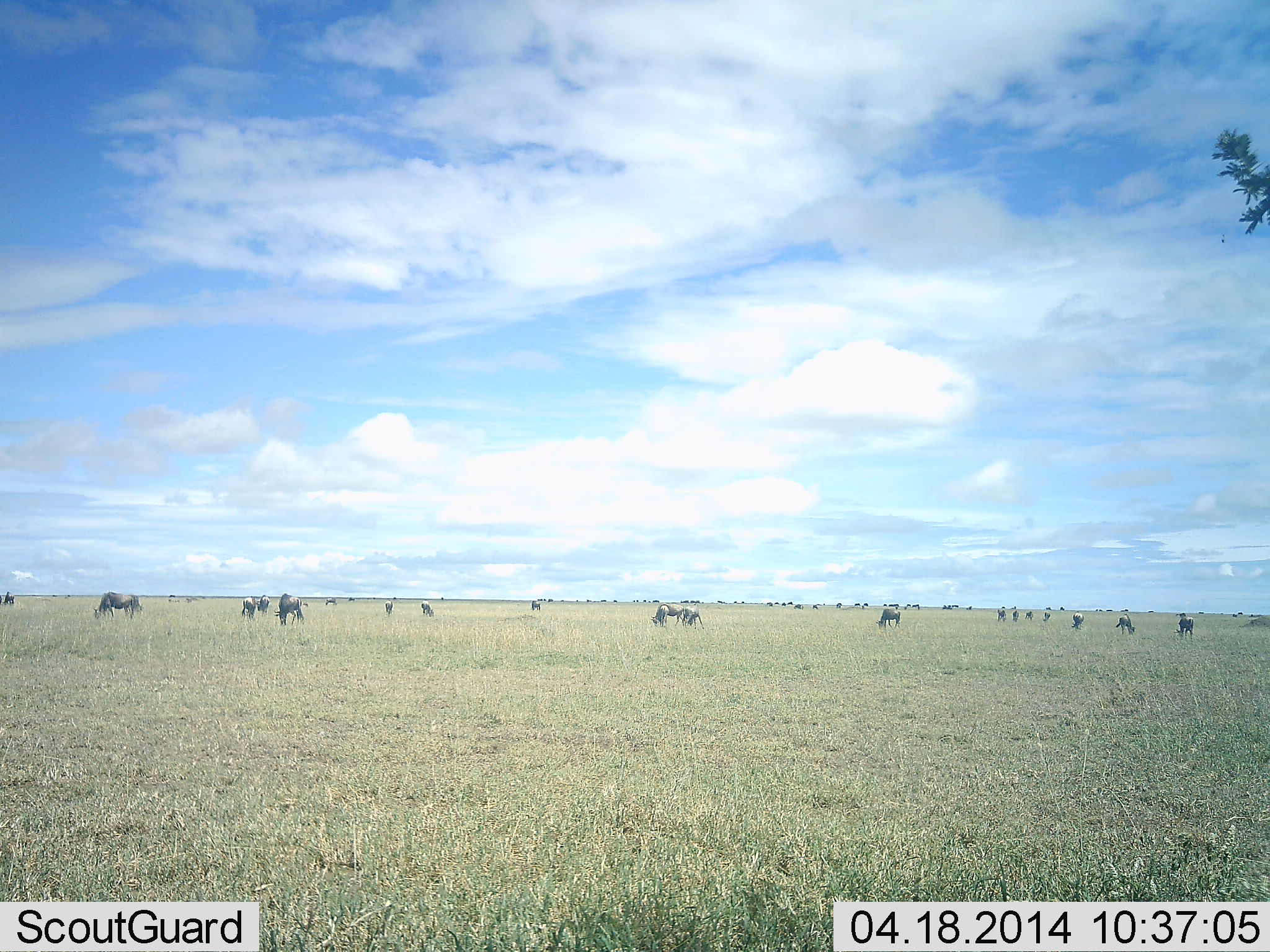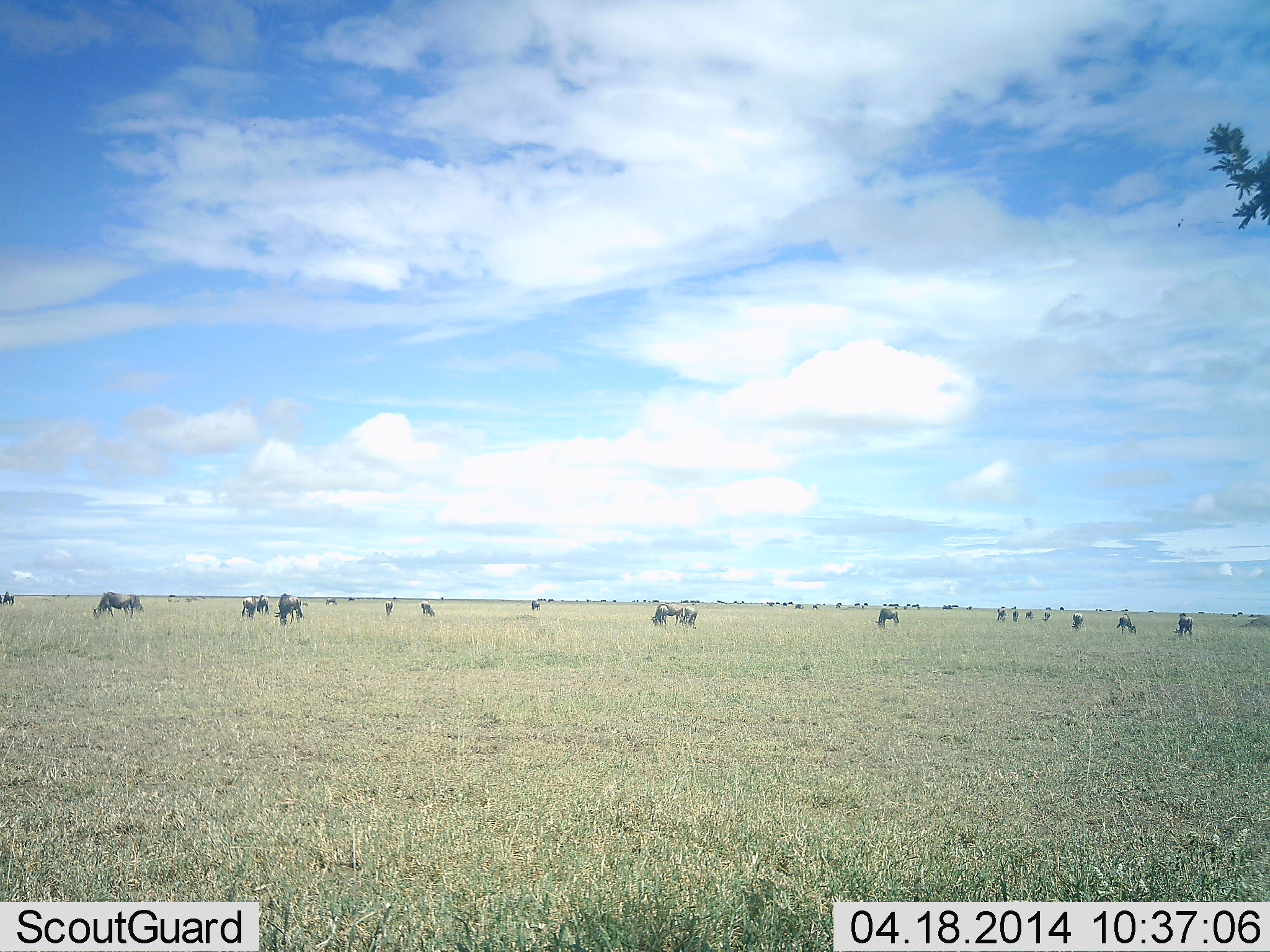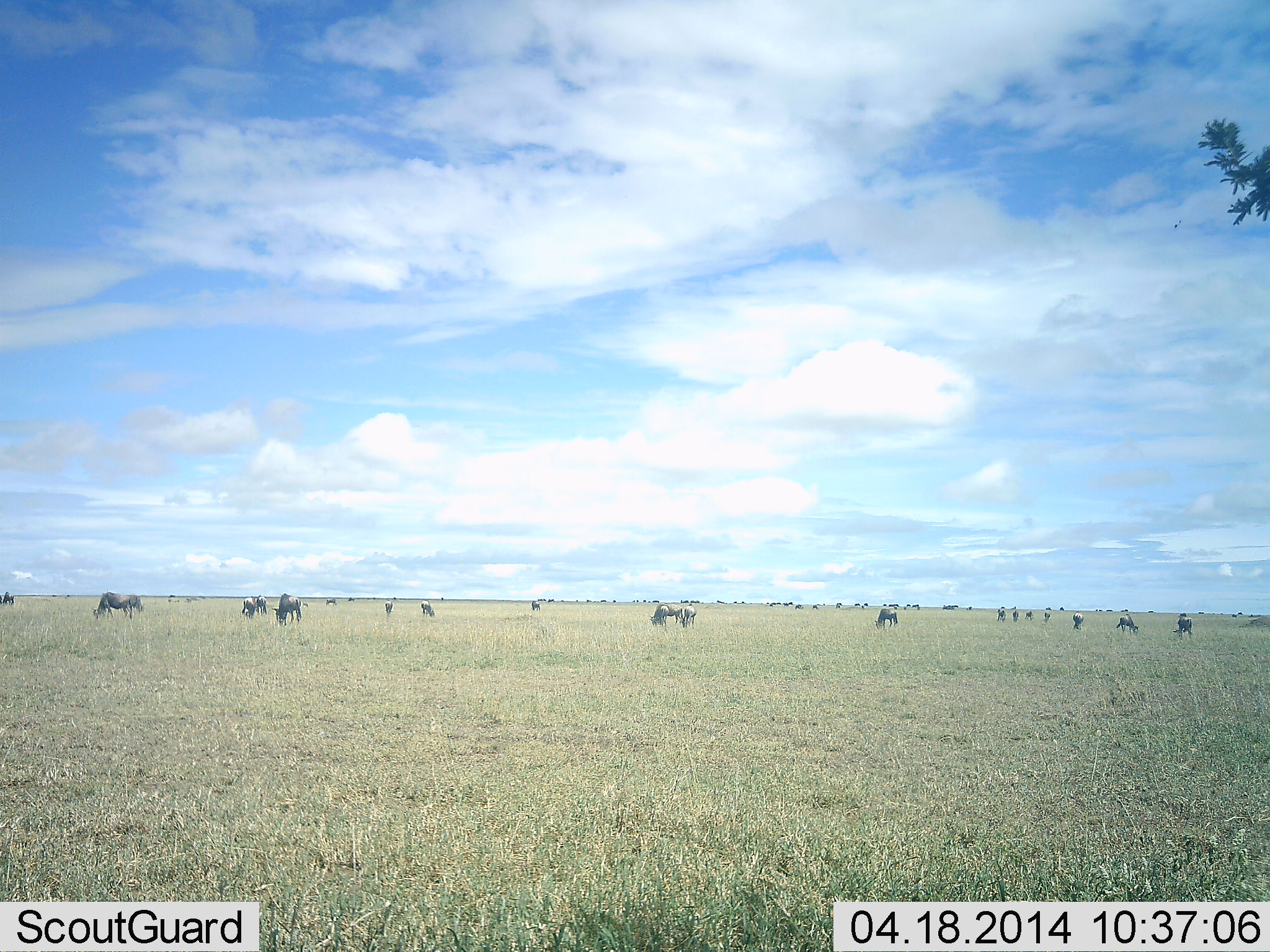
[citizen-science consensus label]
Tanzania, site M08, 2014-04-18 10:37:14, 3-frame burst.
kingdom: Animalia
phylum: Chordata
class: Mammalia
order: Artiodactyla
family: Bovidae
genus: Connochaetes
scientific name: Connochaetes taurinus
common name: blue wildebeest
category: wildebeest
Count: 11-50.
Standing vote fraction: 60%.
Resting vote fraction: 0%.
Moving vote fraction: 20%.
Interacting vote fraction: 0%.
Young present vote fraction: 0%.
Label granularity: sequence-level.